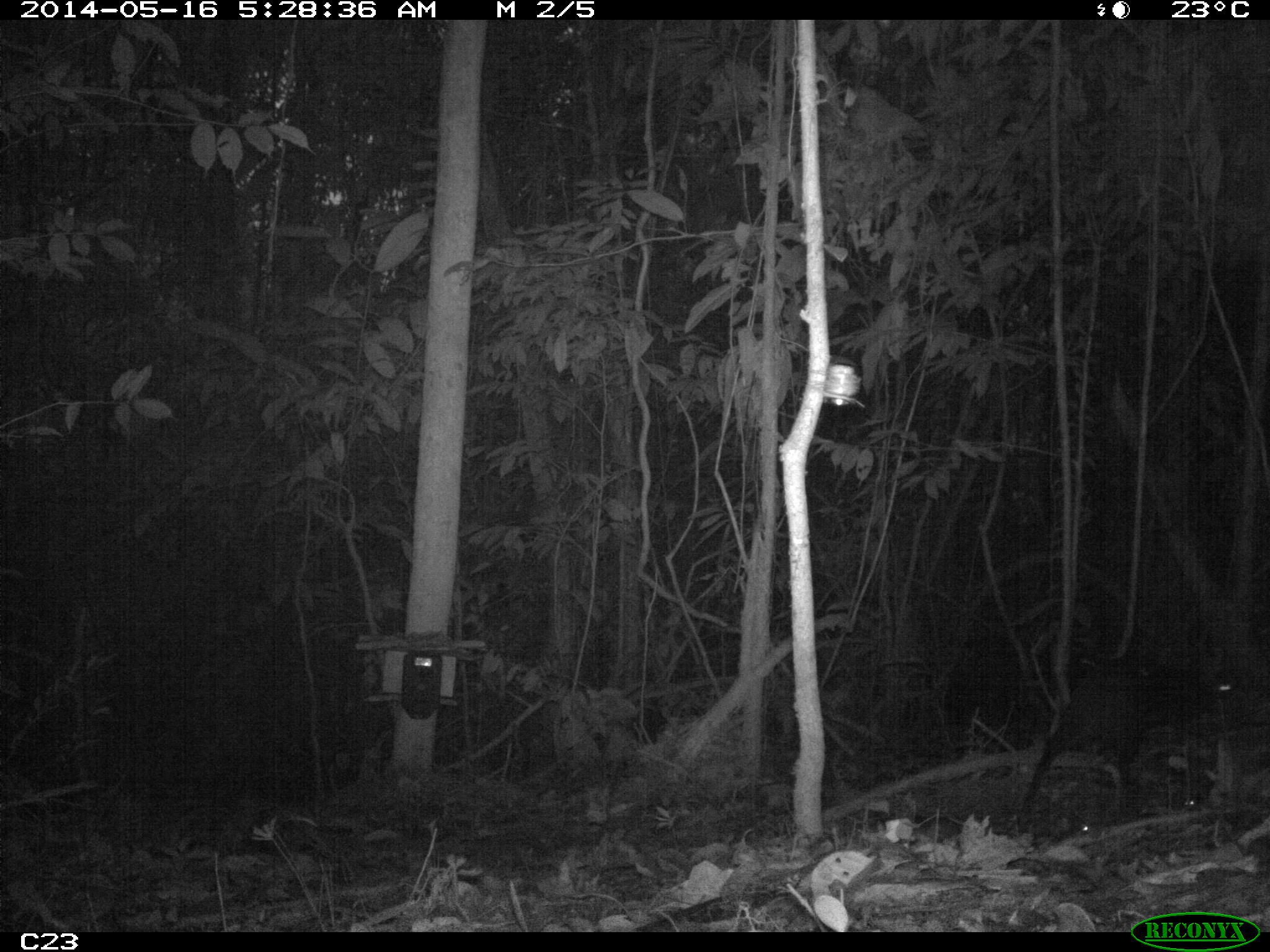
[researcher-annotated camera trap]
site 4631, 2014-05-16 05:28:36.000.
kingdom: Animalia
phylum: Chordata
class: Mammalia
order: Rodentia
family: Dasyproctidae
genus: Dasyprocta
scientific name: Dasyprocta leporina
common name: red-rumped agouti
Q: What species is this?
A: Dasyprocta leporina (red-rumped agouti).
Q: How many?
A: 1.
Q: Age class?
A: Adult.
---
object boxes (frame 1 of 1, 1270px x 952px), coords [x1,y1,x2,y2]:
dasyprocta leporina: [1024,651,1235,807]